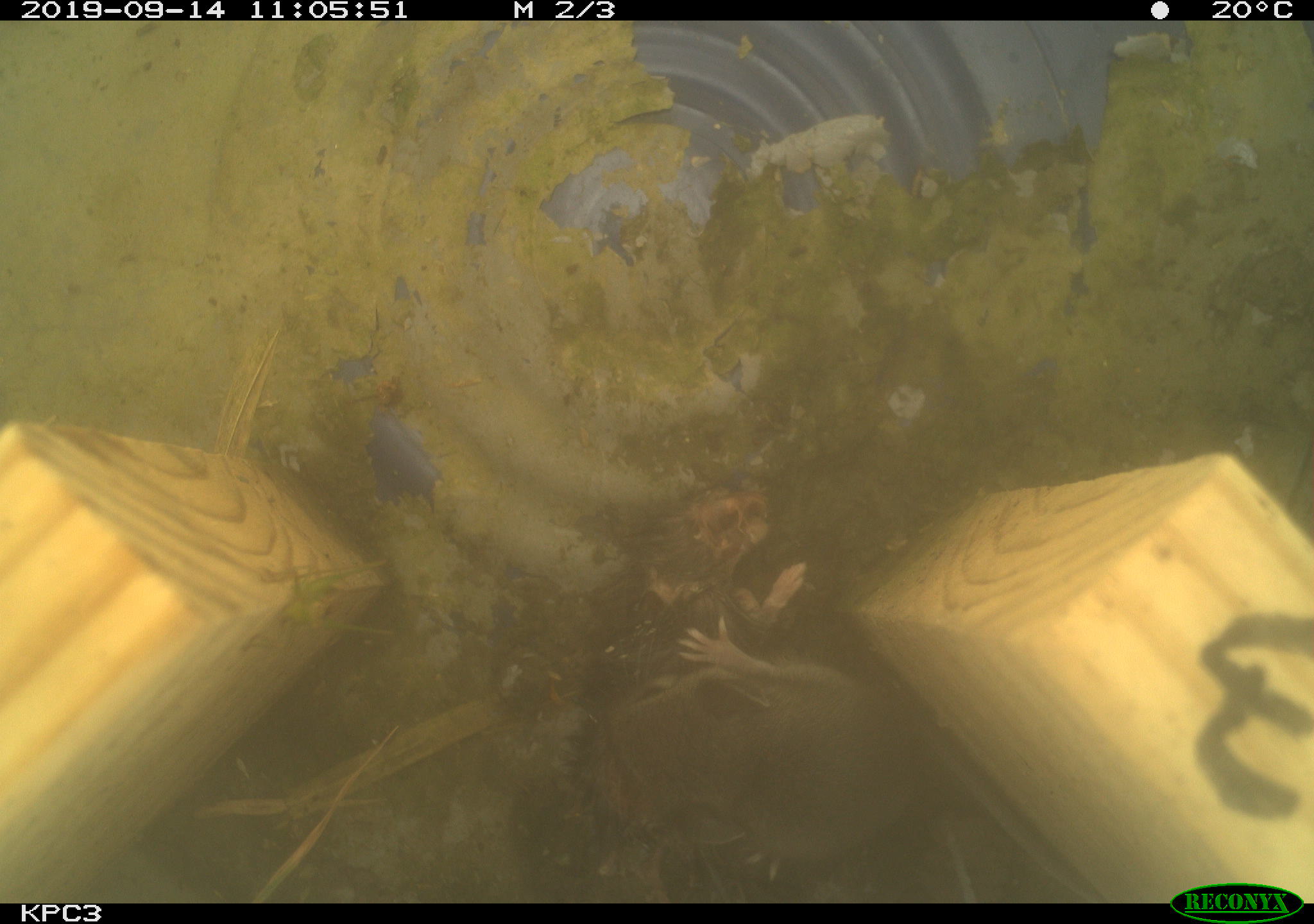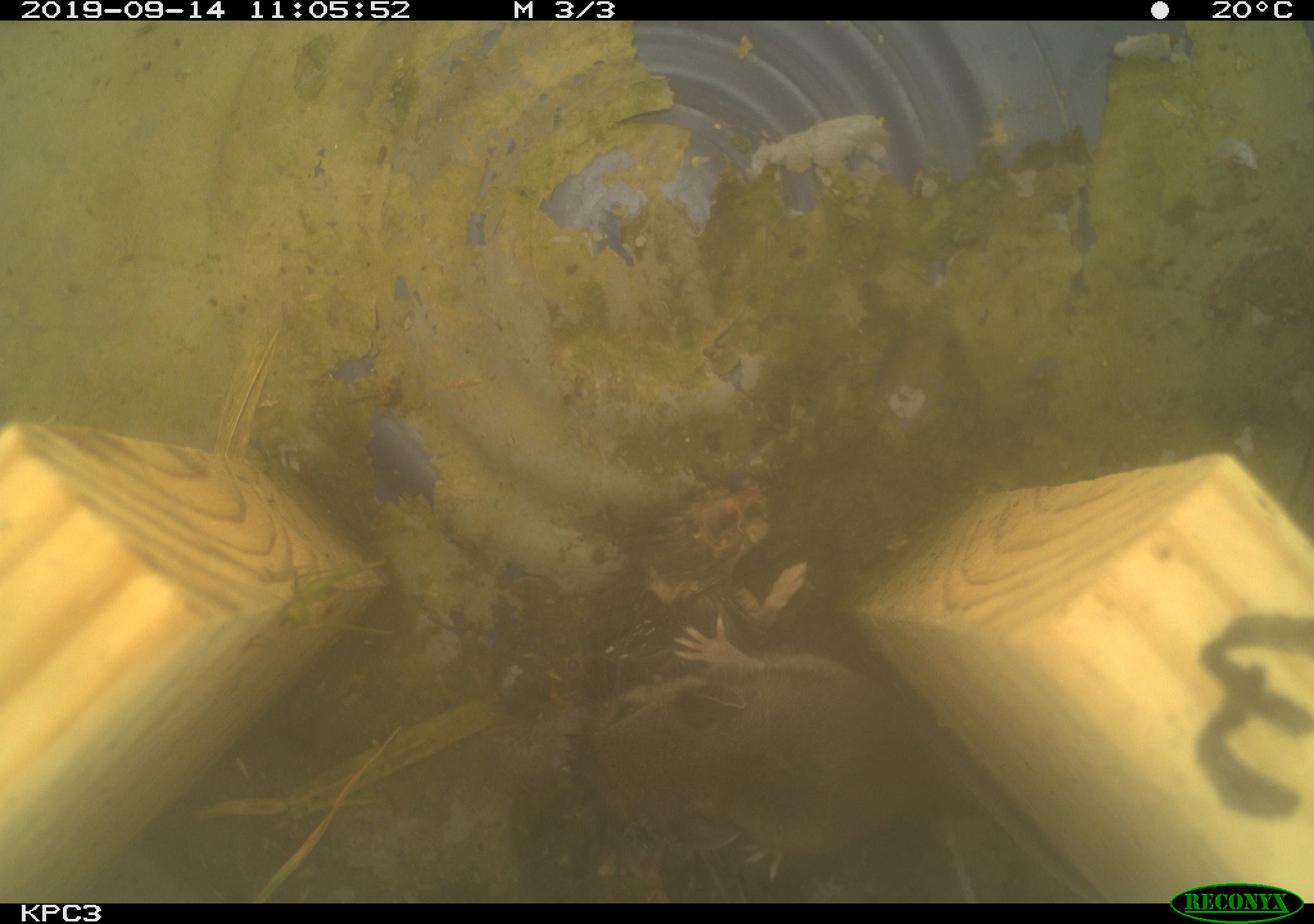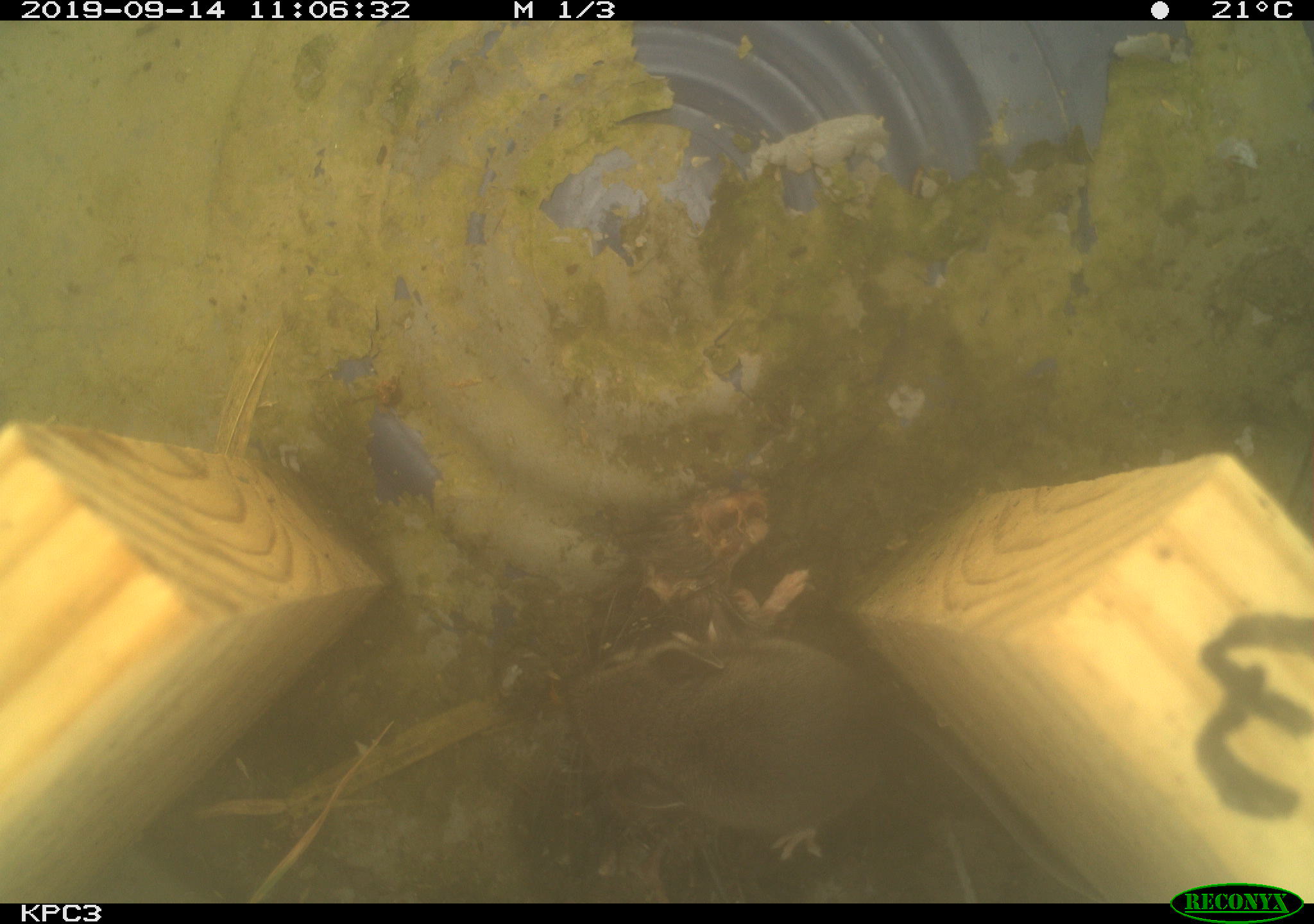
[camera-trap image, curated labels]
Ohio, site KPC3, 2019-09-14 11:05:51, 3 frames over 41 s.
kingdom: Animalia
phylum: Chordata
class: Mammalia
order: Rodentia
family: Cricetidae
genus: Peromyscus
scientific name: Peromyscus leucopus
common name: white-footed mouse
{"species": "white-footed mouse (Peromyscus leucopus)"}